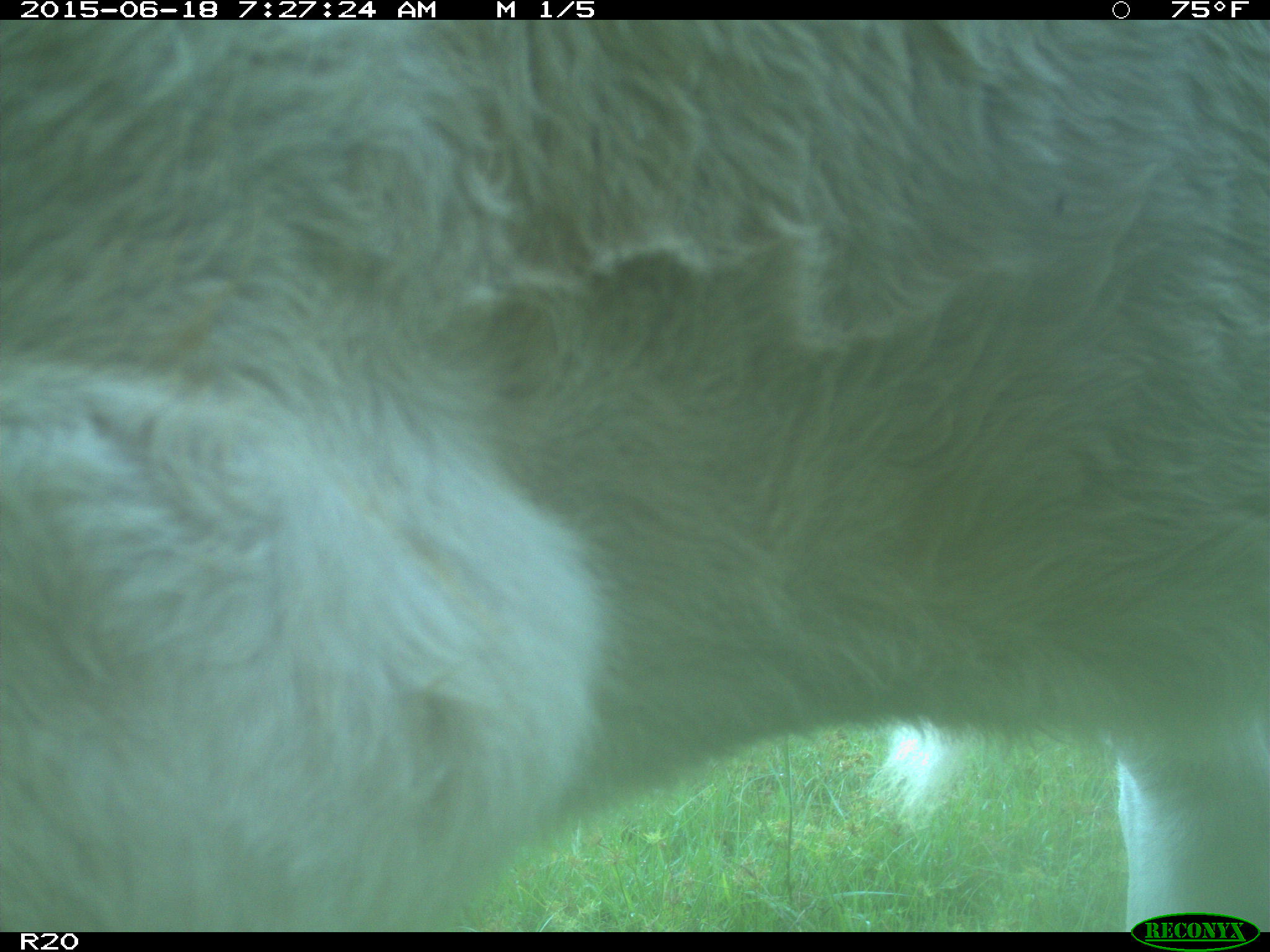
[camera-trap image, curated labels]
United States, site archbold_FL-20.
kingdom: Animalia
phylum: Chordata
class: Mammalia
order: Artiodactyla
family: Bovidae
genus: Bos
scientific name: Bos taurus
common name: domestic cow